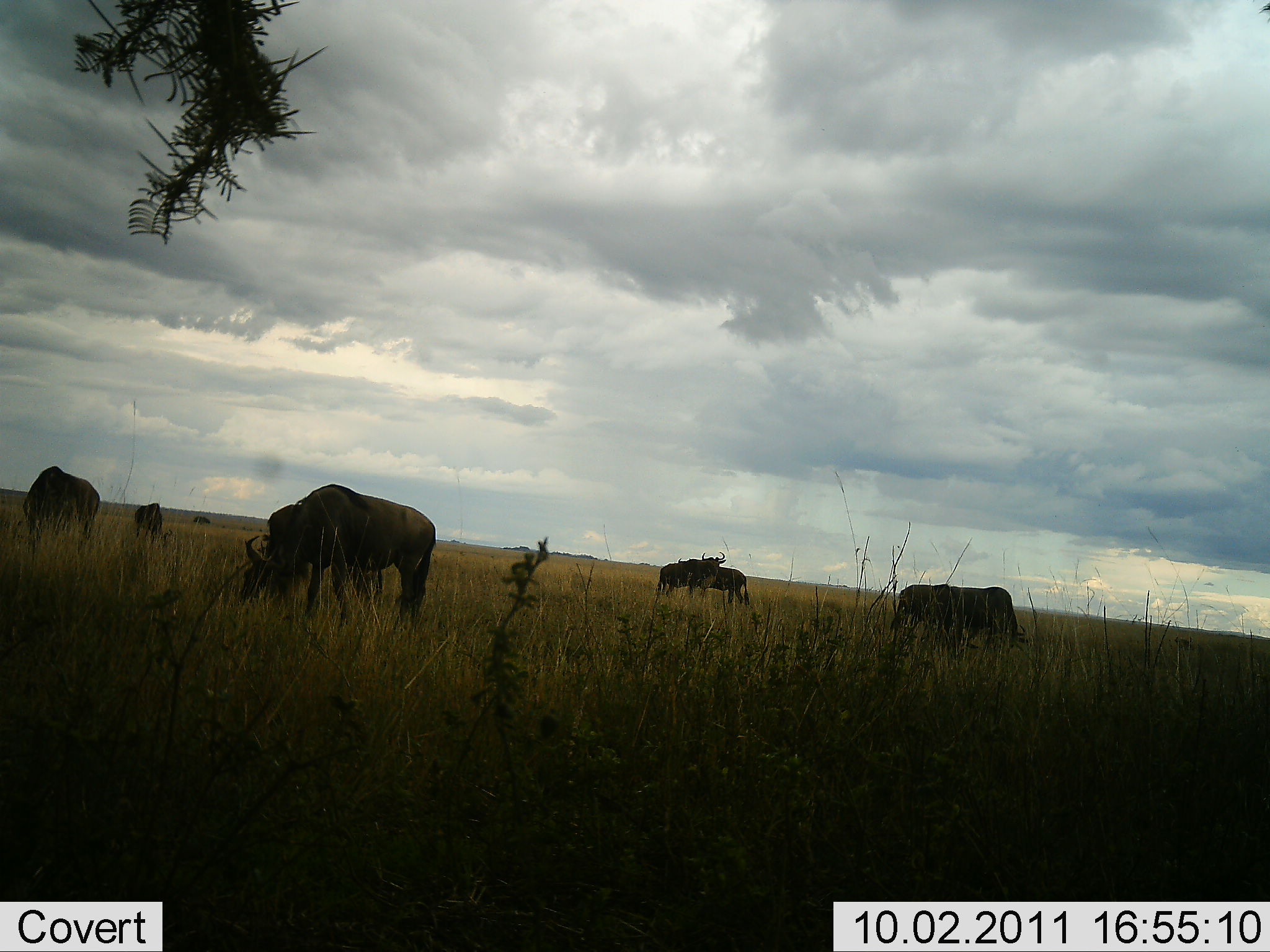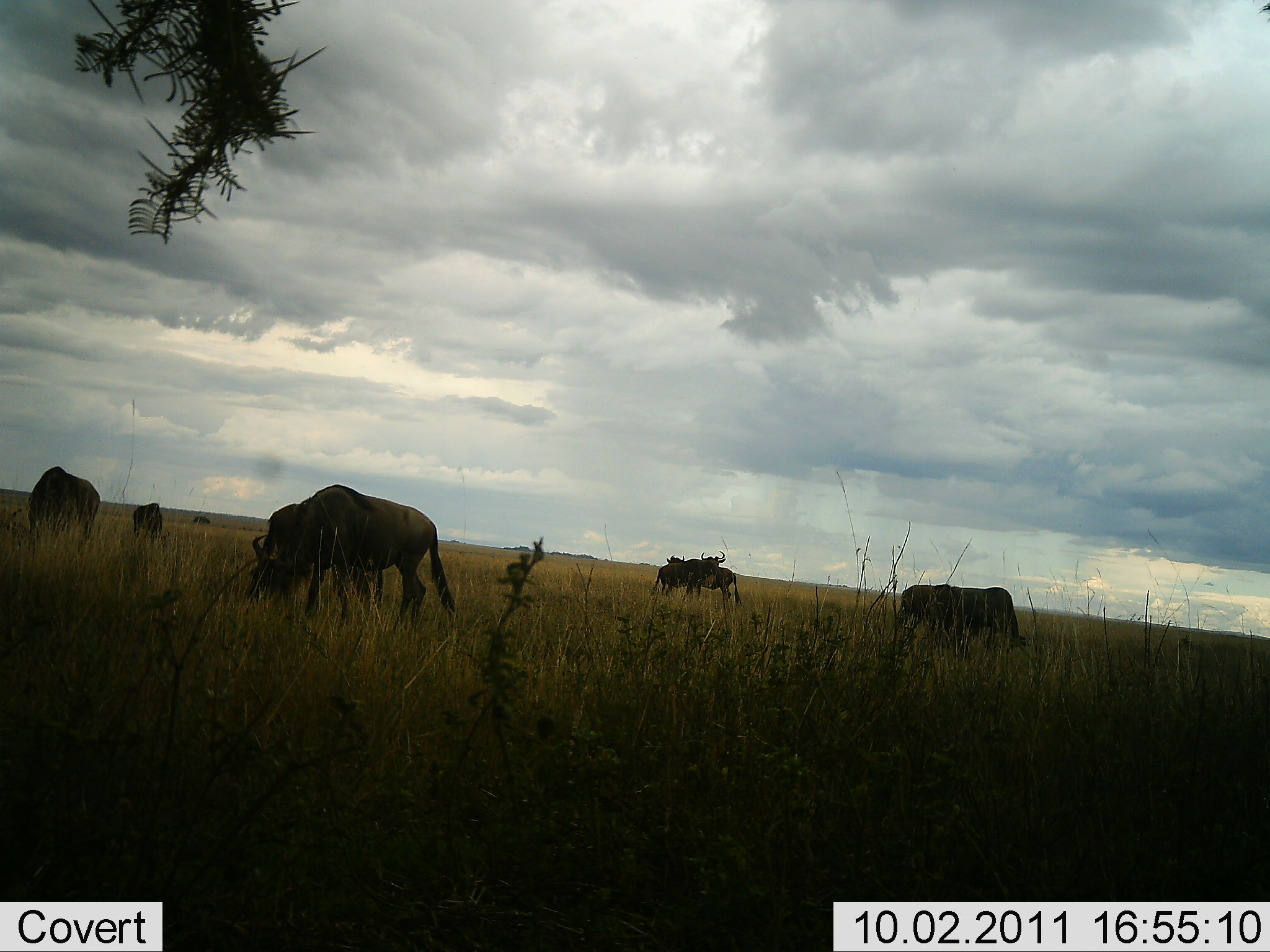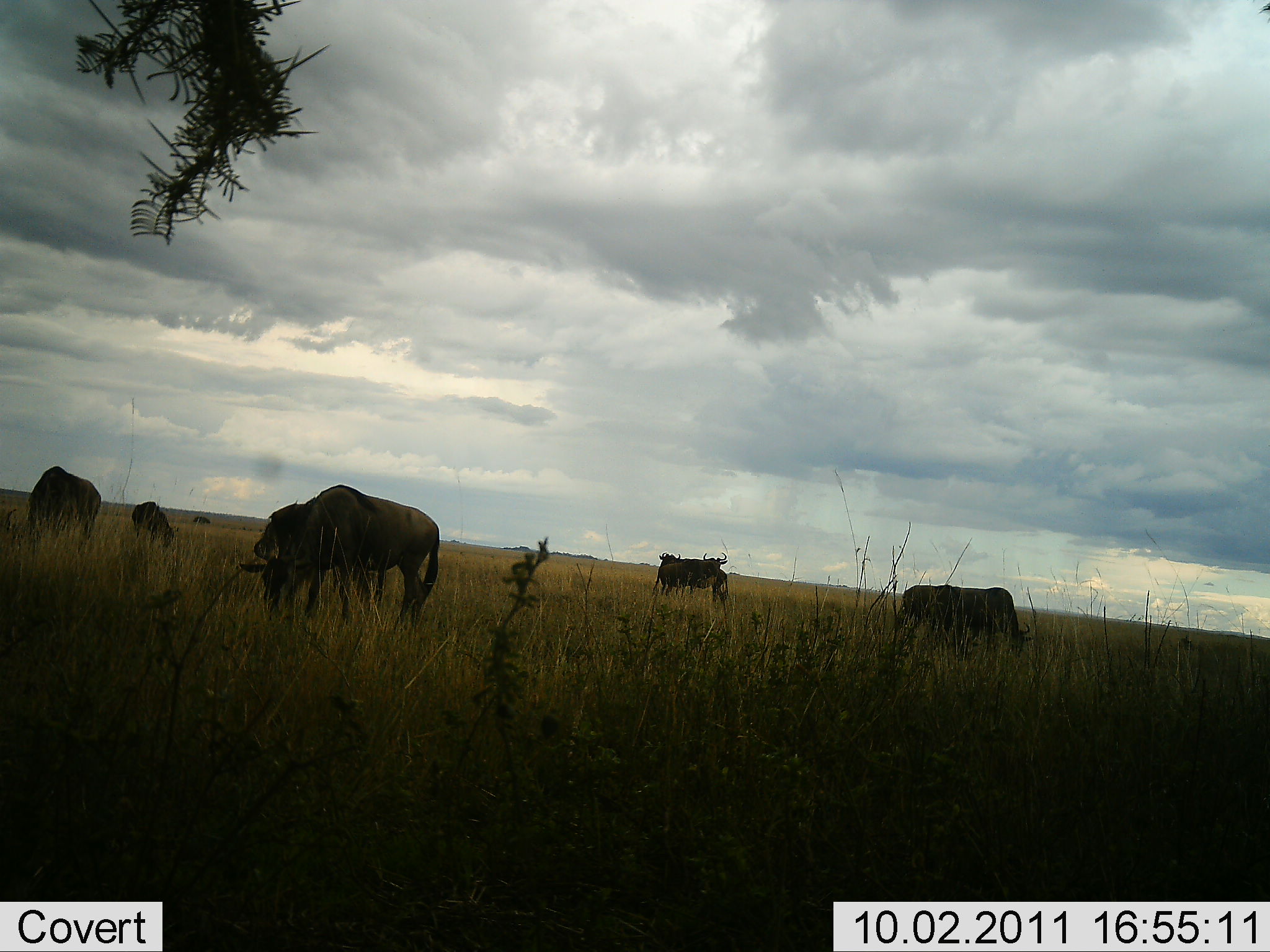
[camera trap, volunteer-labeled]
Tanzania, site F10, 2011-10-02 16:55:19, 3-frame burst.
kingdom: Animalia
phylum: Chordata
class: Mammalia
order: Artiodactyla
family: Bovidae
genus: Connochaetes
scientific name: Connochaetes taurinus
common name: blue wildebeest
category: wildebeest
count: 8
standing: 30%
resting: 0%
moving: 10%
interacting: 0%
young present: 0%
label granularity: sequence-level